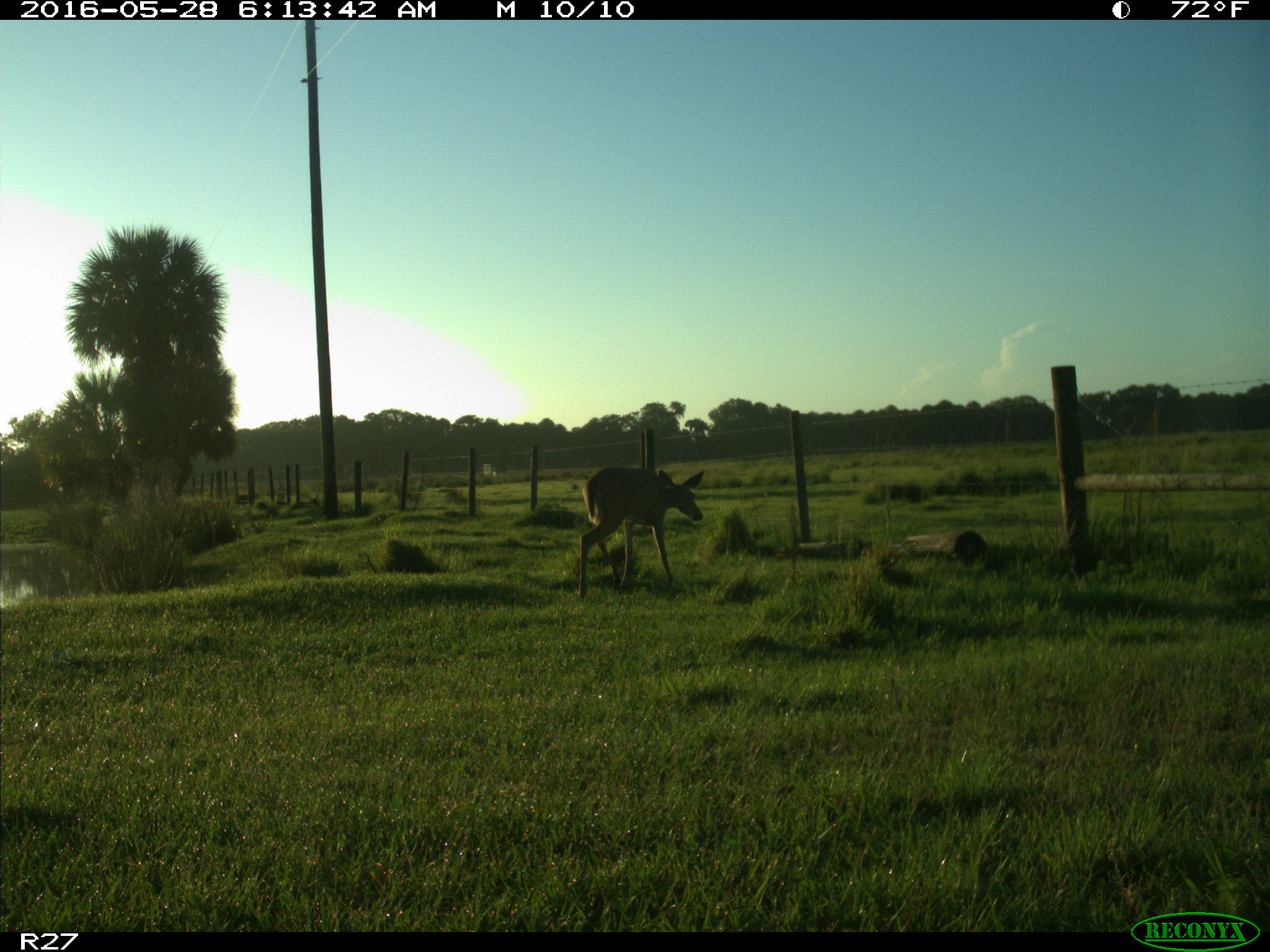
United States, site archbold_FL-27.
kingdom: Animalia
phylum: Chordata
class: Mammalia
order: Artiodactyla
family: Cervidae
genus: Odocoileus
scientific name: Odocoileus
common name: deer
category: unidentified deer